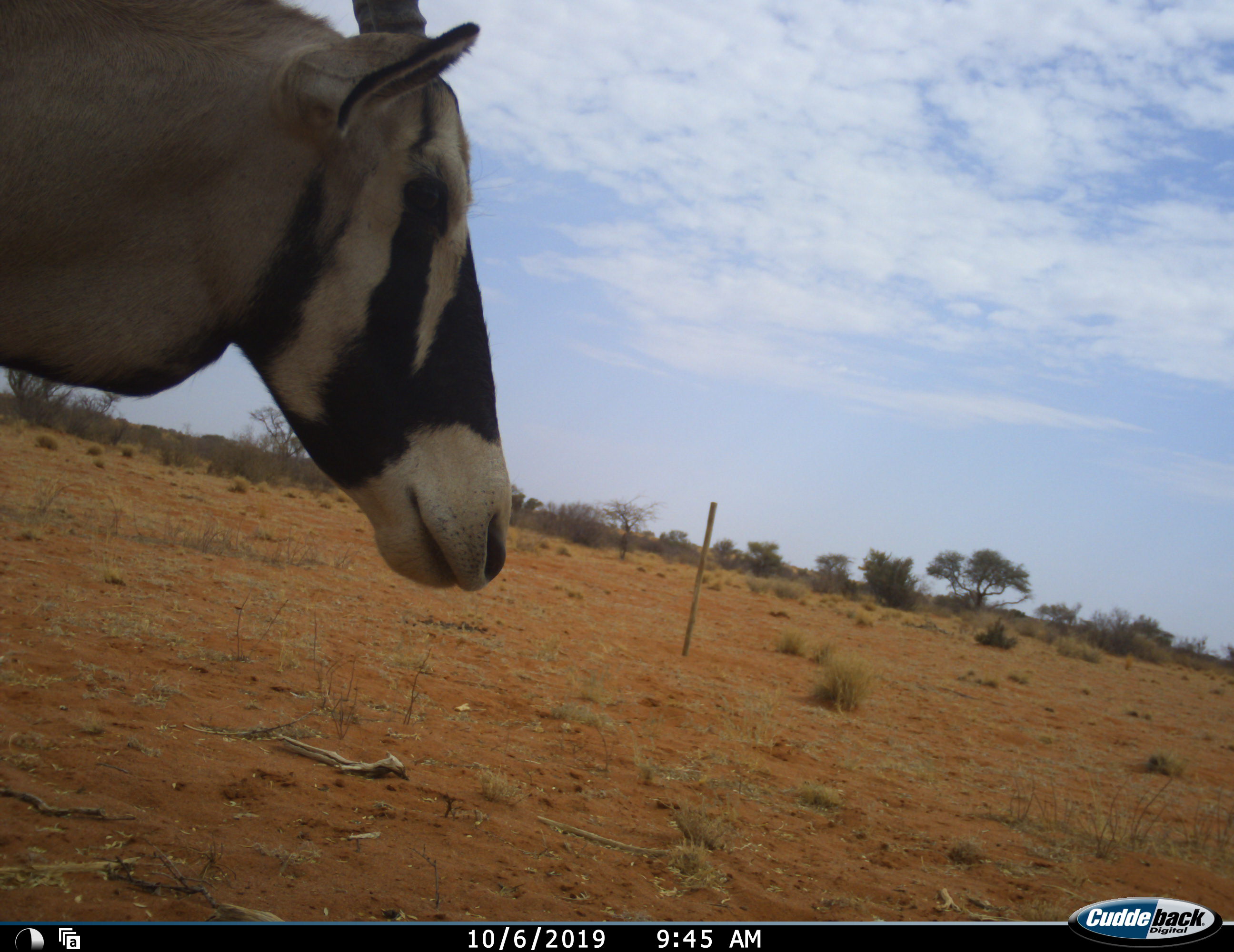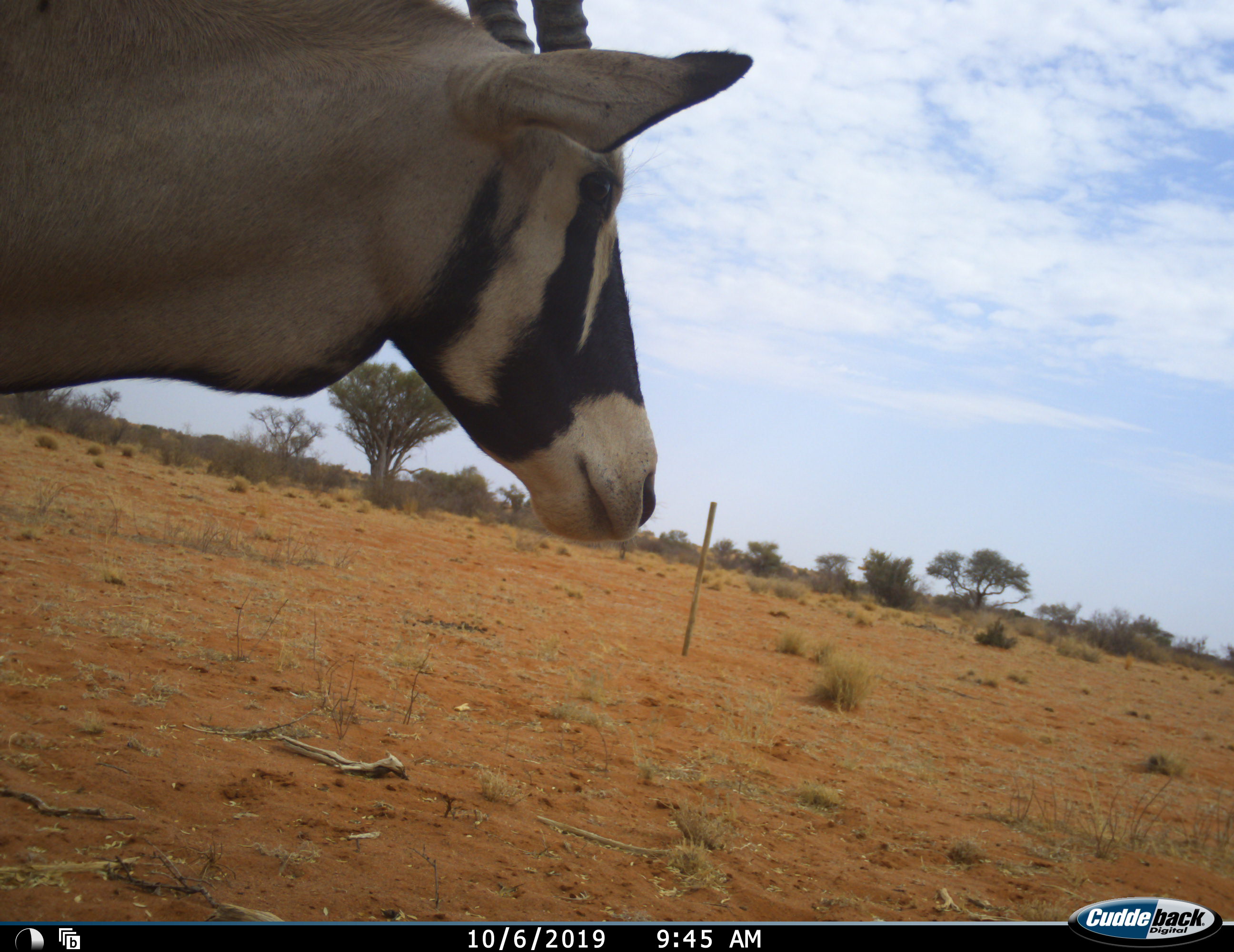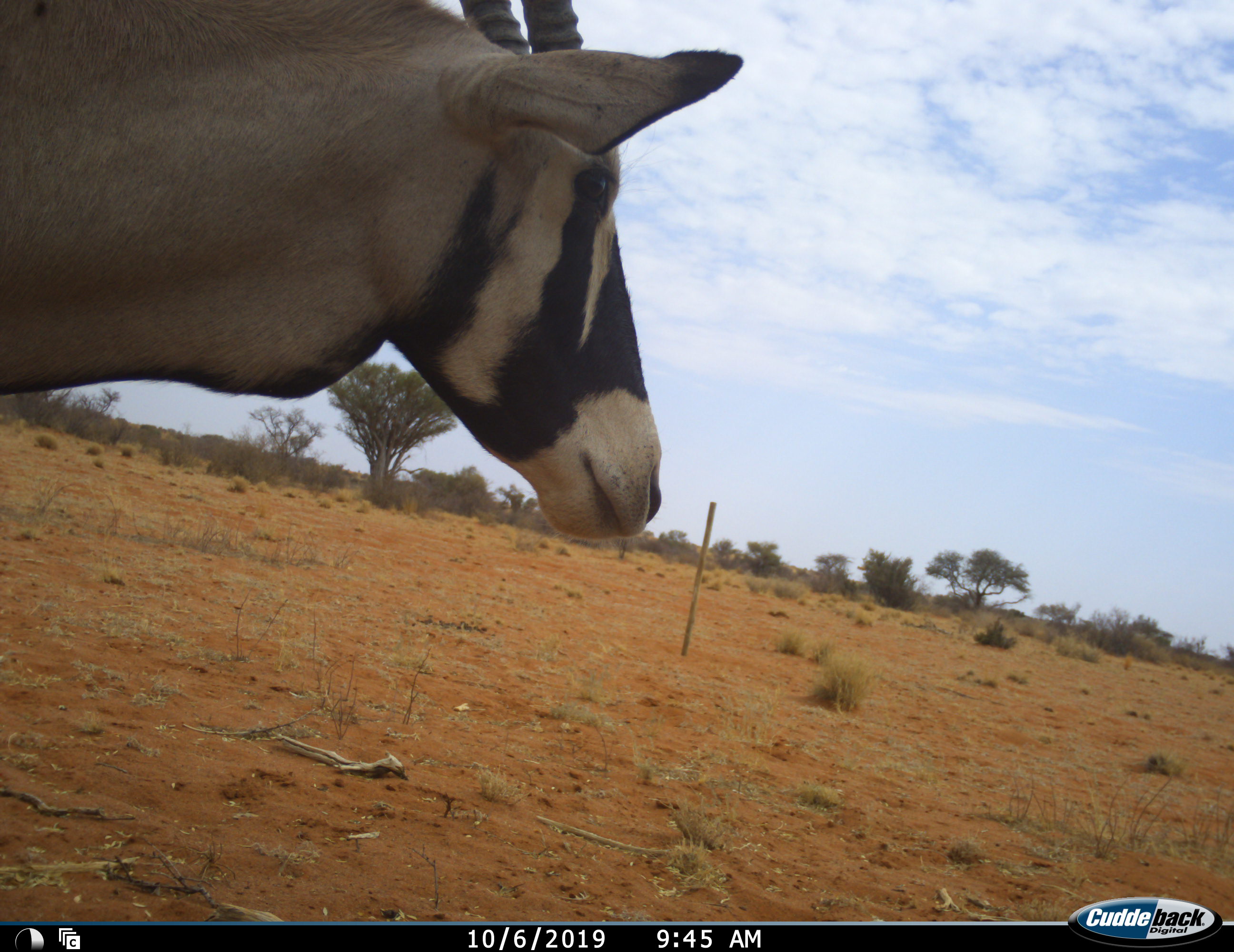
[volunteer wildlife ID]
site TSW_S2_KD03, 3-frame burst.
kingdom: Animalia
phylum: Chordata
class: Mammalia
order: Artiodactyla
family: Bovidae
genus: Oryx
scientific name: Oryx gazella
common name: gemsbok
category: oryx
Oryx (gemsbok) (Oryx gazella), count 1. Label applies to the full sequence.